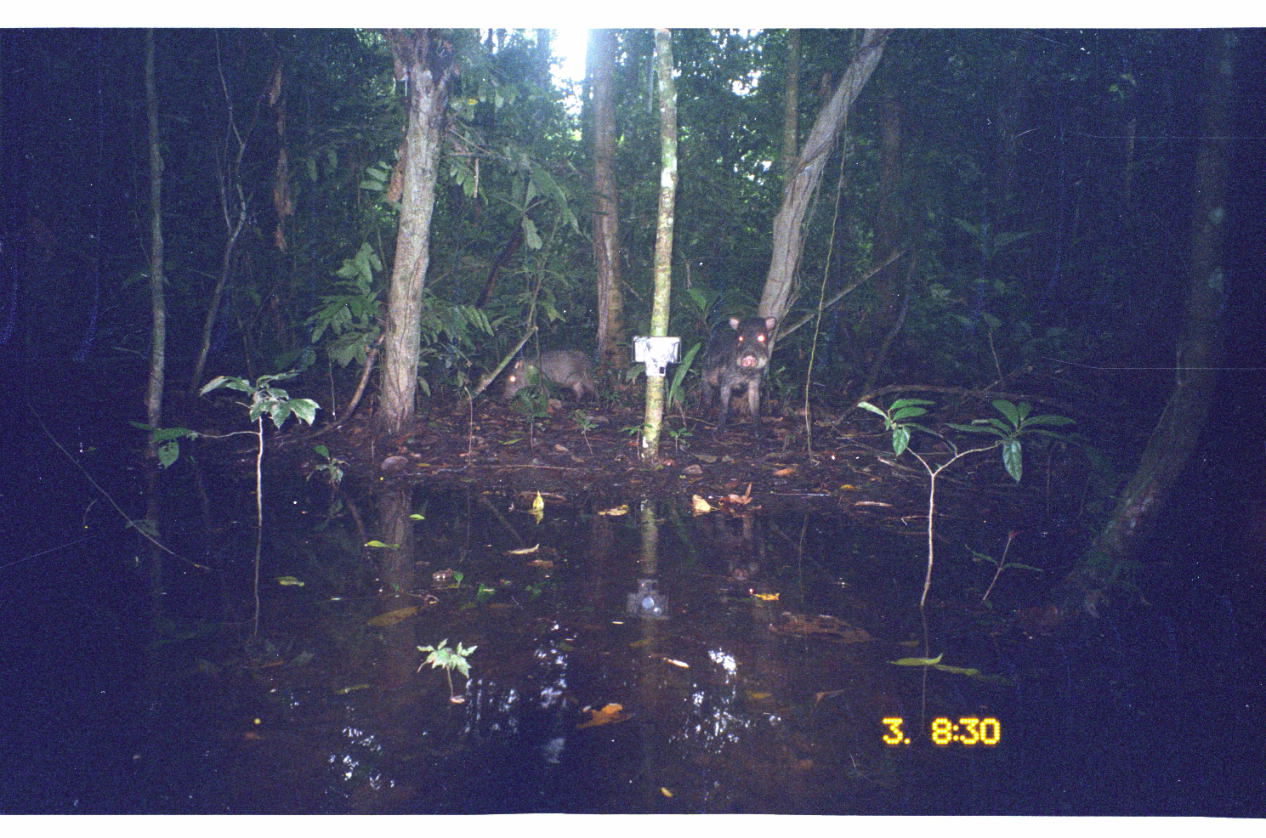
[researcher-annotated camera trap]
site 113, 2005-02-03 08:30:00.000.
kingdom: Animalia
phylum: Chordata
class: Mammalia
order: Artiodactyla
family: Tayassuidae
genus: Tayassu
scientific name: Tayassu pecari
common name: white-lipped peccary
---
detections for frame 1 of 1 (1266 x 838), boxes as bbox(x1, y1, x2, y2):
tayassu pecari: bbox(700, 316, 777, 439); bbox(500, 349, 602, 409)